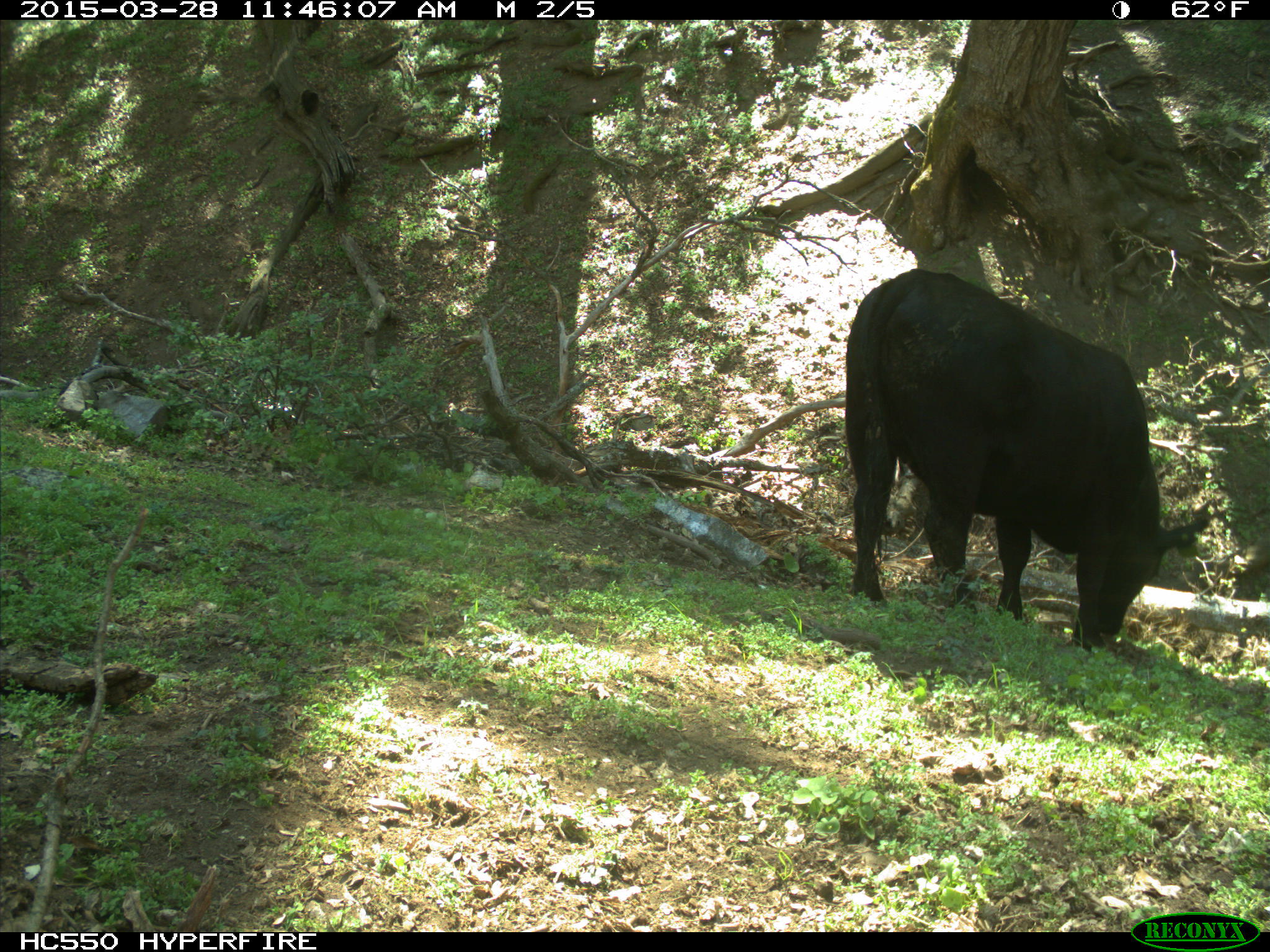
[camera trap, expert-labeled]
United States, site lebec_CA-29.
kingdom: Animalia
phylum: Chordata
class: Mammalia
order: Artiodactyla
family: Bovidae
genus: Bos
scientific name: Bos taurus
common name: domestic cow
Bos taurus (domestic cow).